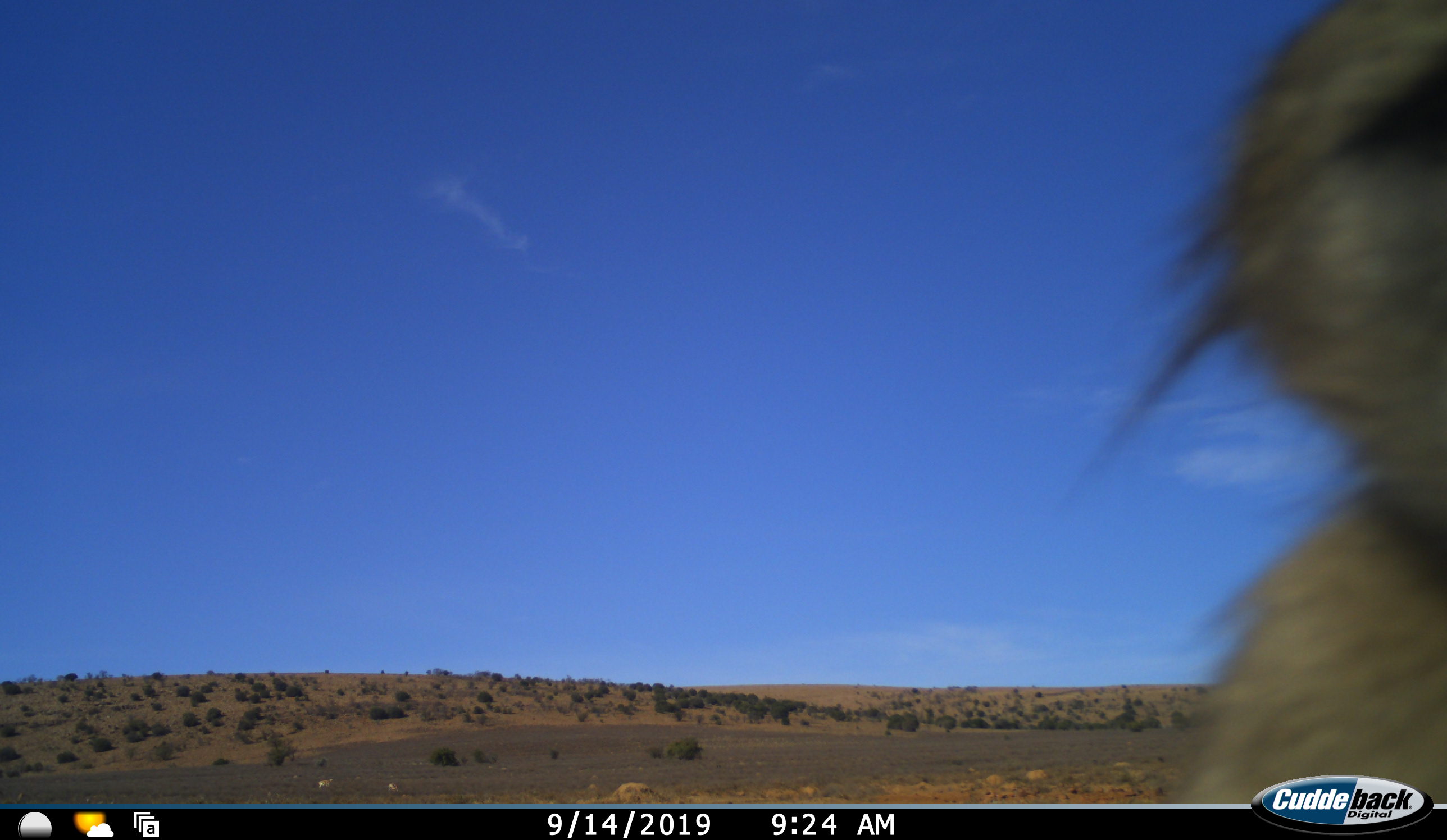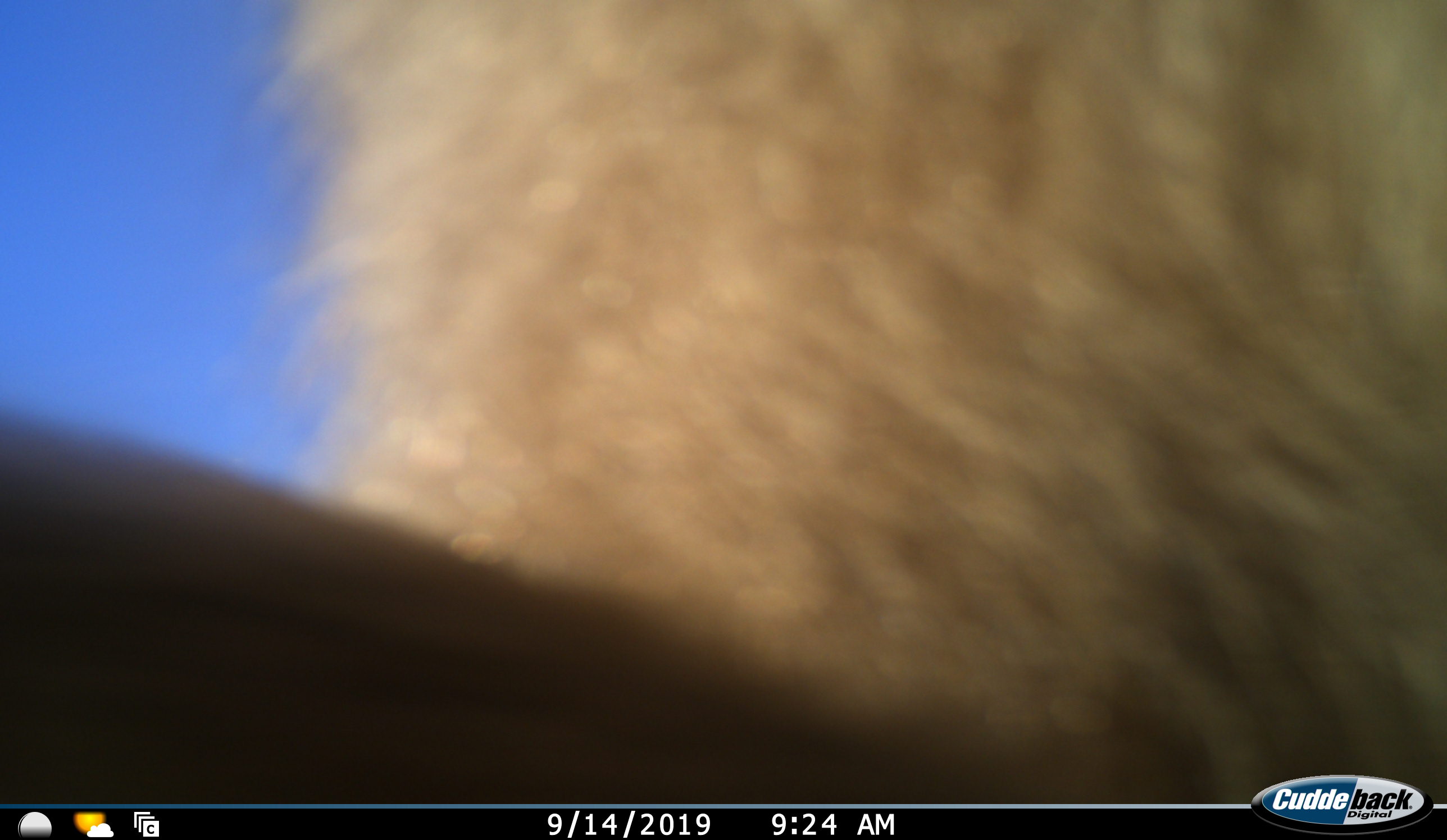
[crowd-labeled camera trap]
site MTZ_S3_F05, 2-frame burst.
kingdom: Animalia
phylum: Chordata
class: Mammalia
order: Primates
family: Cercopithecidae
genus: Papio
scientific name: Papio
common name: baboon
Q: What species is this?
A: Baboon (Papio).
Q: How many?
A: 1.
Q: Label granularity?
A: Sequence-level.